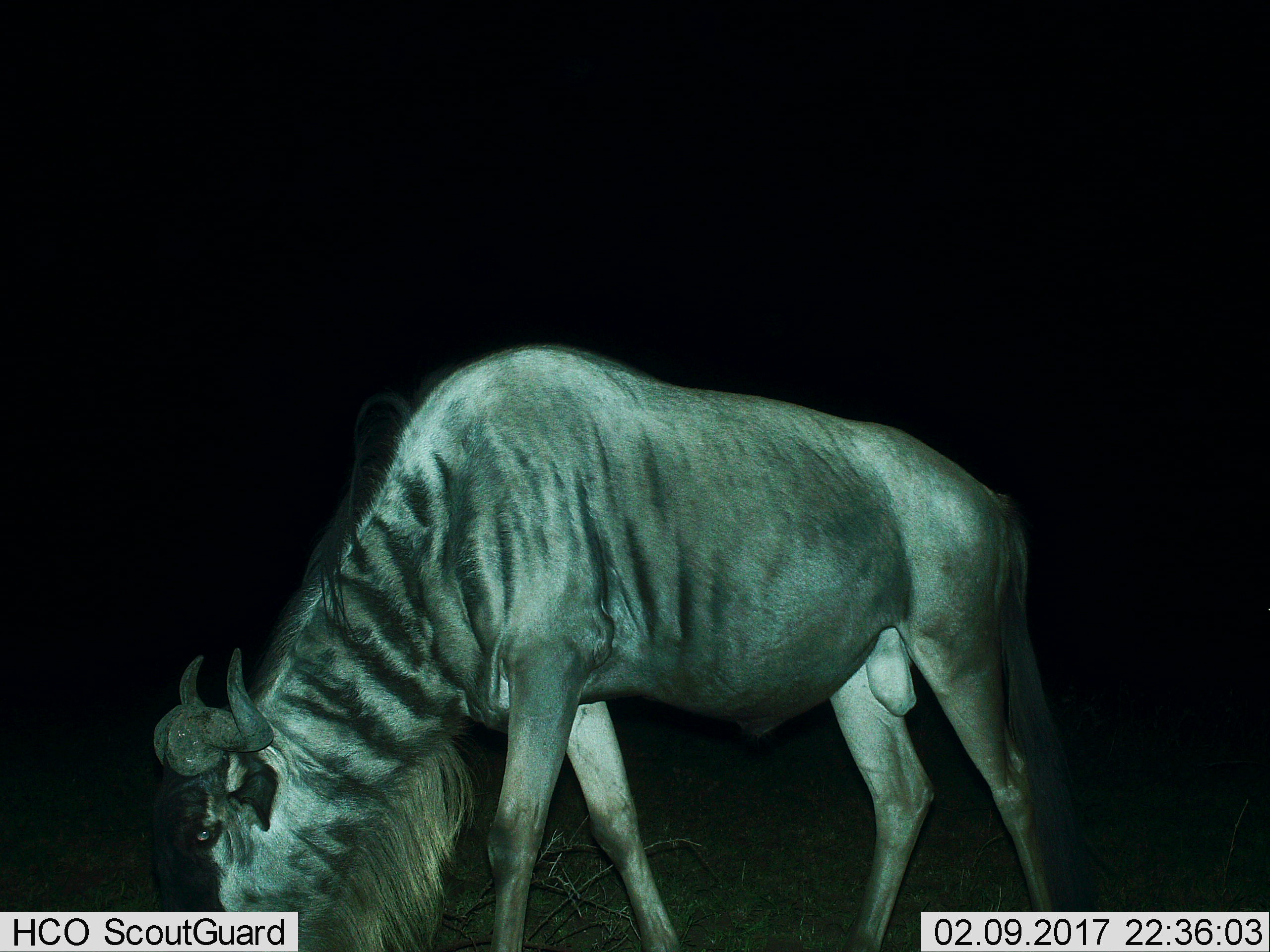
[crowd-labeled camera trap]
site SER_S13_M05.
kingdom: Animalia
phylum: Chordata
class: Mammalia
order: Artiodactyla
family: Bovidae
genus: Connochaetes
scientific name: Connochaetes taurinus taurinus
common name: blue wildebeest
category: wildebeestblue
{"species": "wildebeestblue (blue wildebeest) (Connochaetes taurinus taurinus)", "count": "1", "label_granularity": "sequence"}